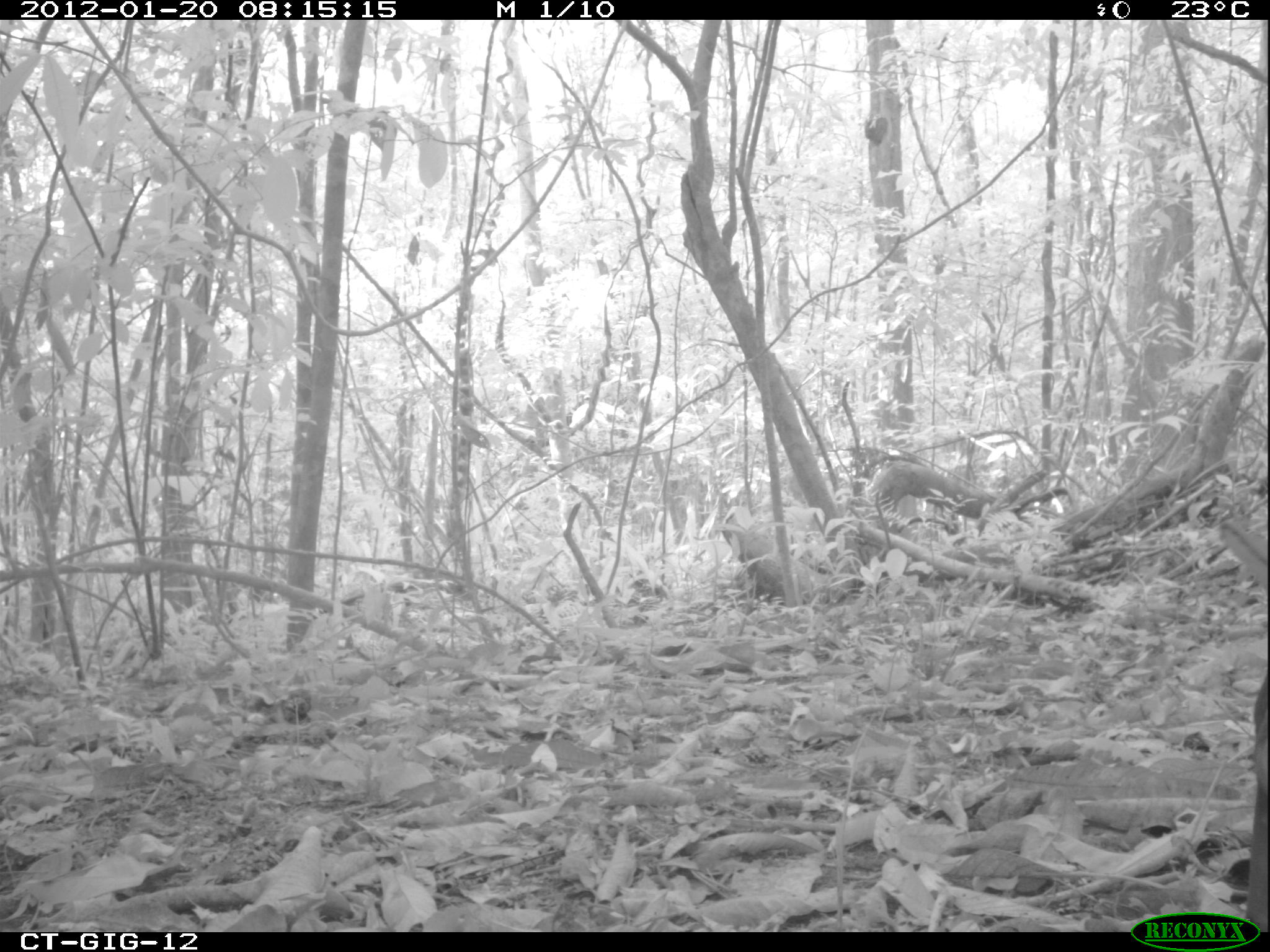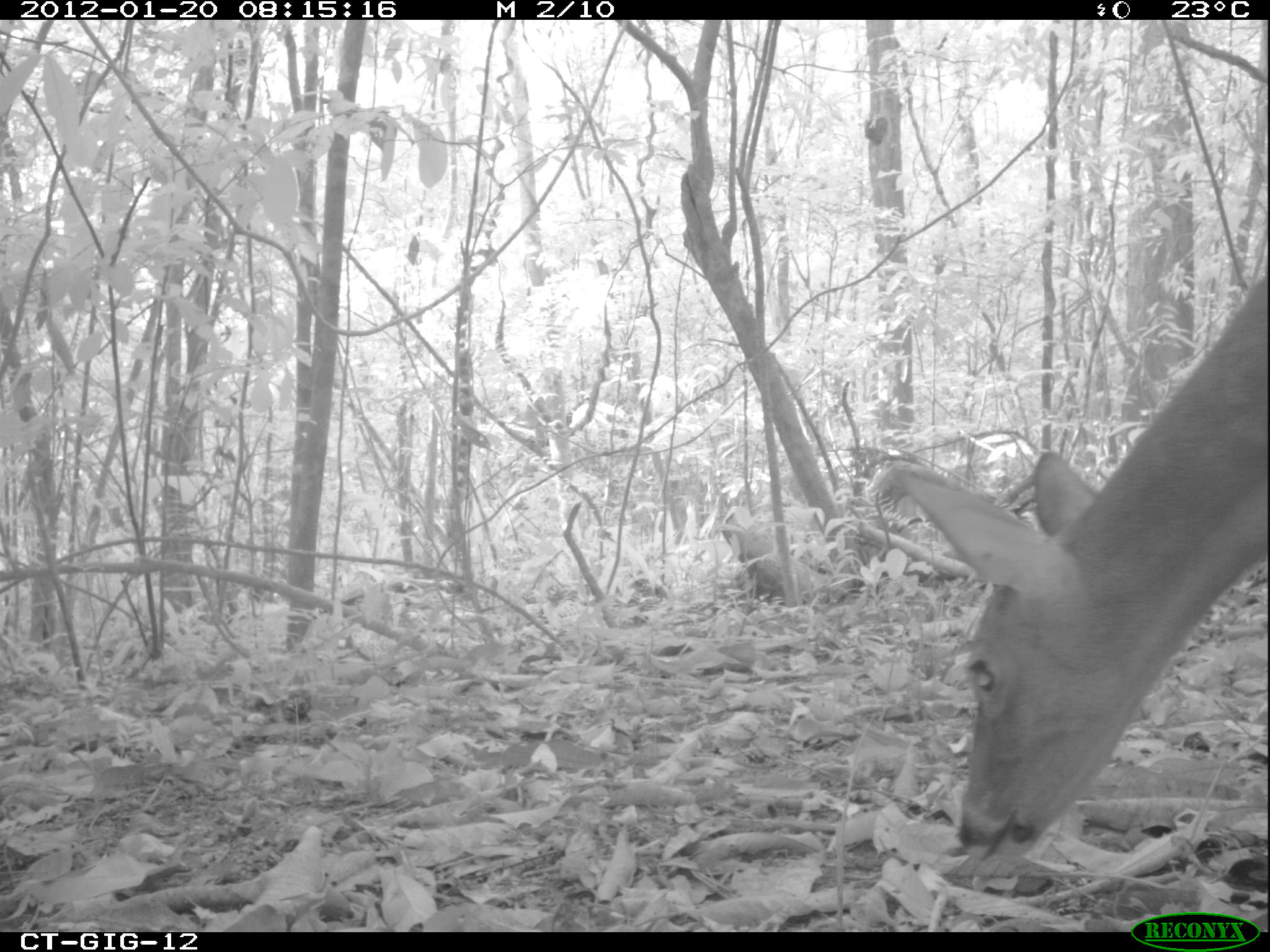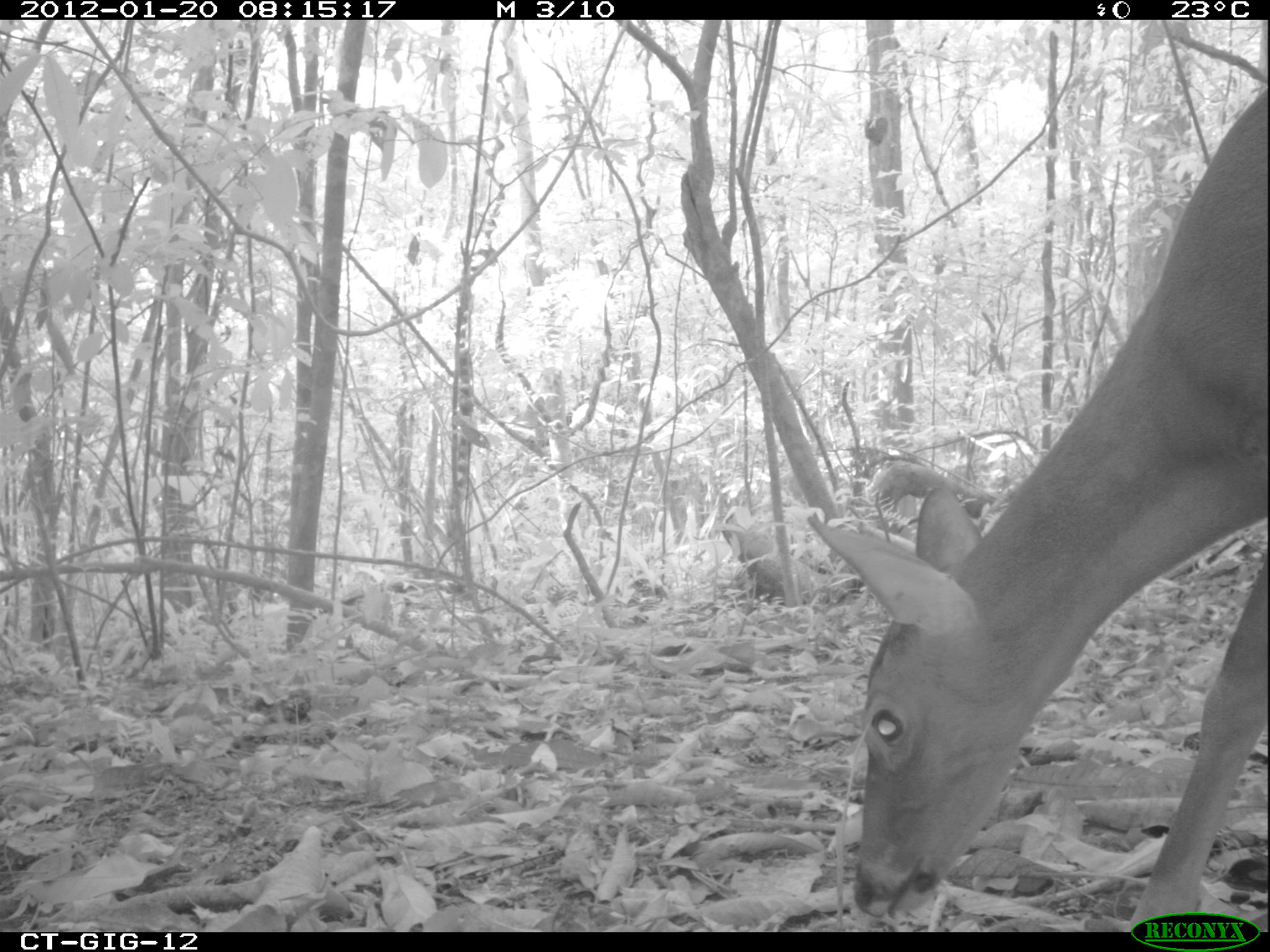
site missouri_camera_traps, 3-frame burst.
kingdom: Animalia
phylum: Chordata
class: Mammalia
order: Artiodactyla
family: Cervidae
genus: Odocoileus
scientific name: Odocoileus virginianus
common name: white-tailed deer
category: white tailed deer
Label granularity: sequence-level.